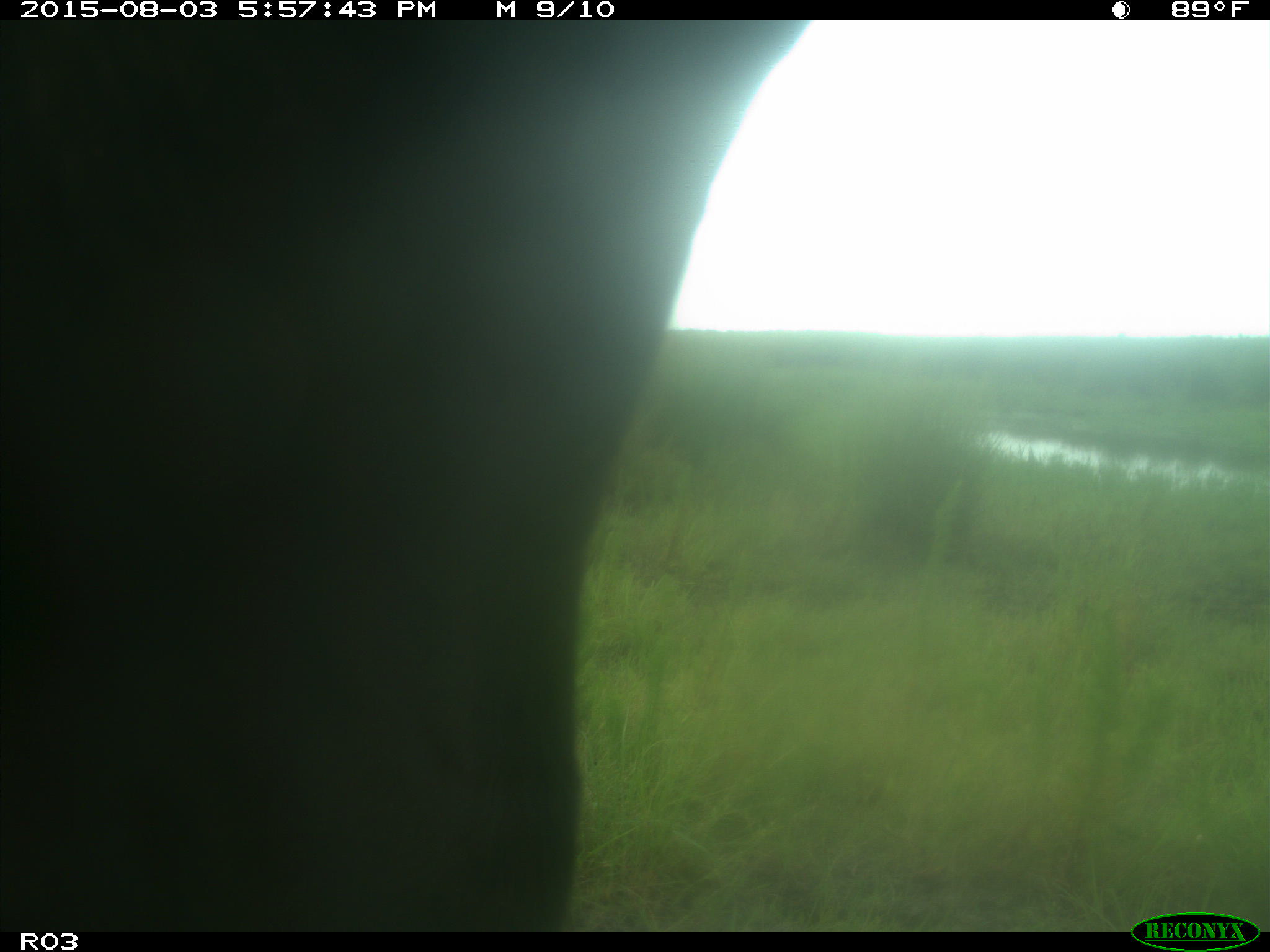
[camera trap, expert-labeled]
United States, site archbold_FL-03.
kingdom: Animalia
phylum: Chordata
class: Mammalia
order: Artiodactyla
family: Bovidae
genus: Bos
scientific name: Bos taurus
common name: domestic cow